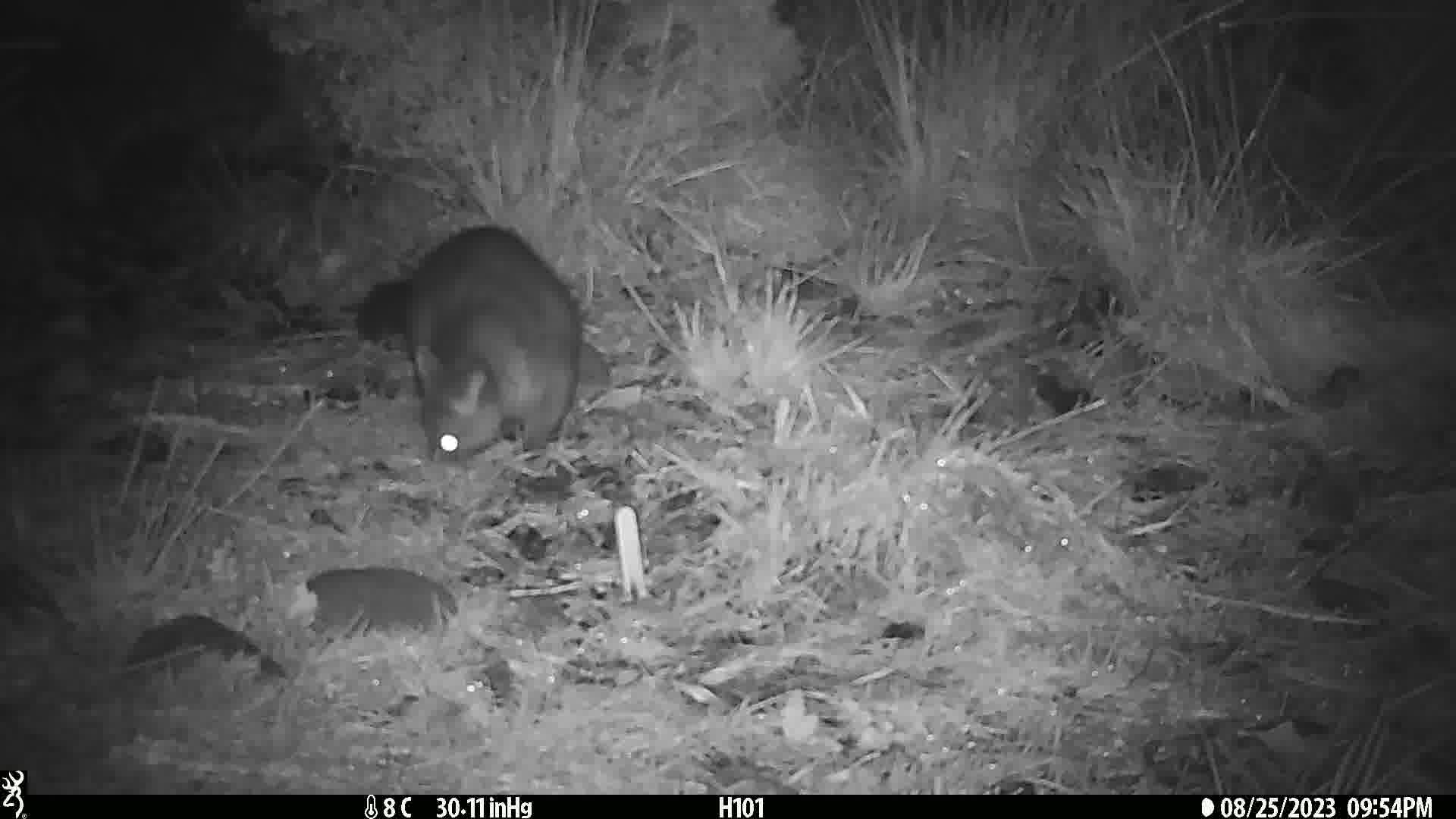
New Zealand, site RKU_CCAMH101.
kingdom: Animalia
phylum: Chordata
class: Mammalia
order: Diprotodontia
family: Phalangeridae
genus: Trichosurus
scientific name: Trichosurus vulpecula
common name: common brushtail possum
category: possum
Possum (common brushtail possum) (Trichosurus vulpecula).